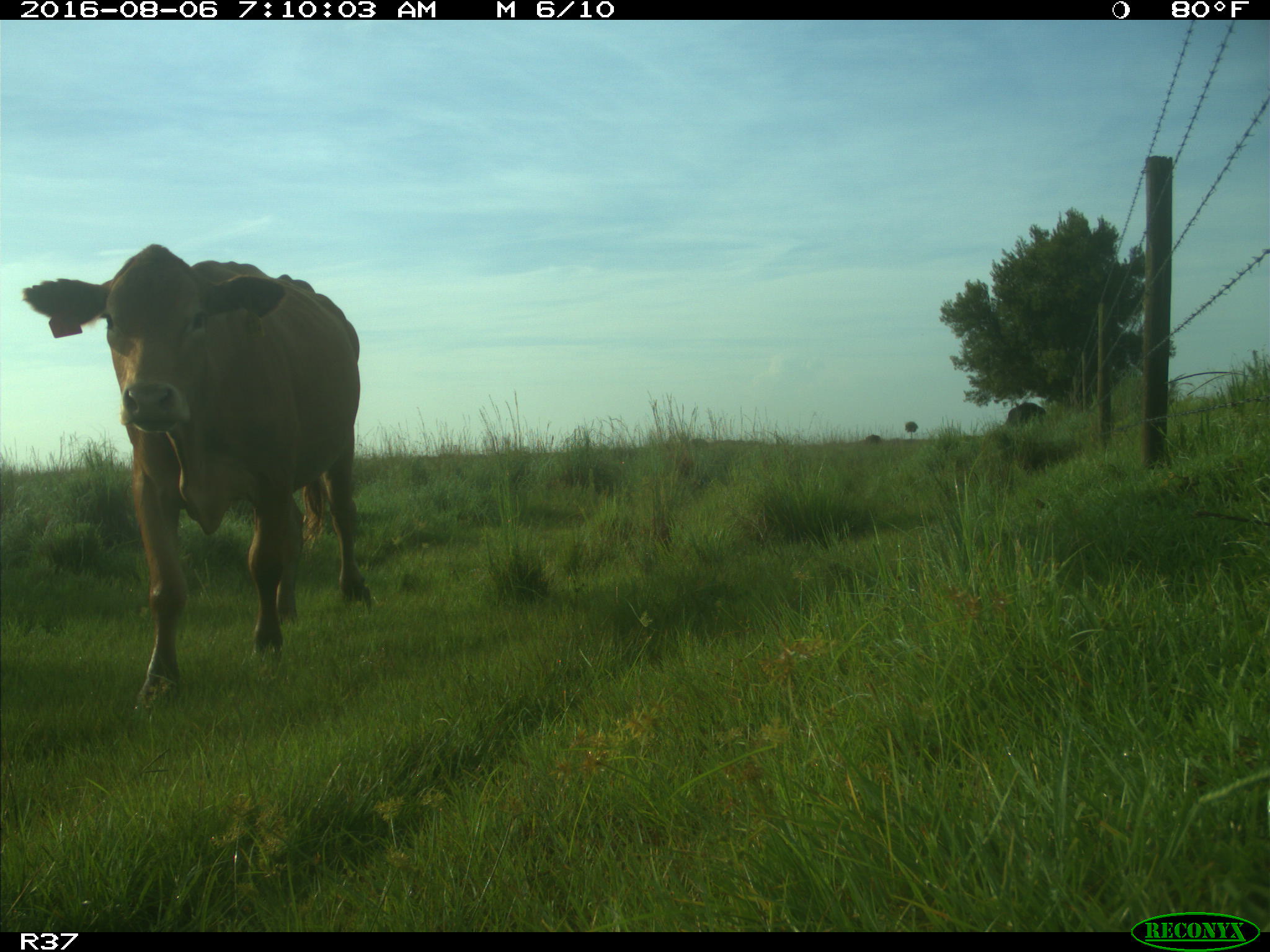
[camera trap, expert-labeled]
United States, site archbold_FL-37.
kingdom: Animalia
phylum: Chordata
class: Mammalia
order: Artiodactyla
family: Bovidae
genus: Bos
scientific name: Bos taurus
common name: domestic cow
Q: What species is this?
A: Bos taurus (domestic cow).